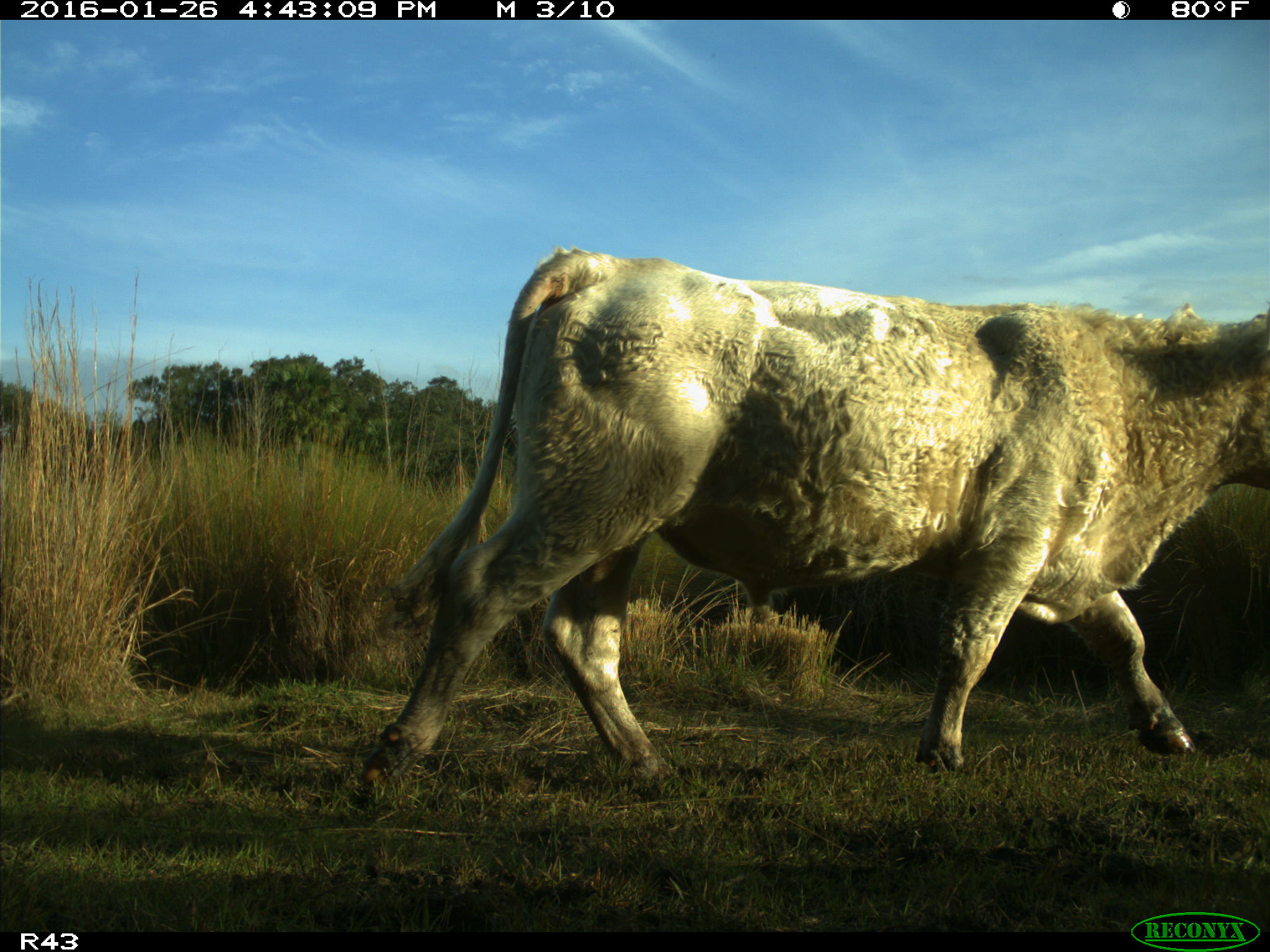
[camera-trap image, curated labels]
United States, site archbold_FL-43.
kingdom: Animalia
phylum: Chordata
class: Mammalia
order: Artiodactyla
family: Bovidae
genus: Bos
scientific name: Bos taurus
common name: domestic cow